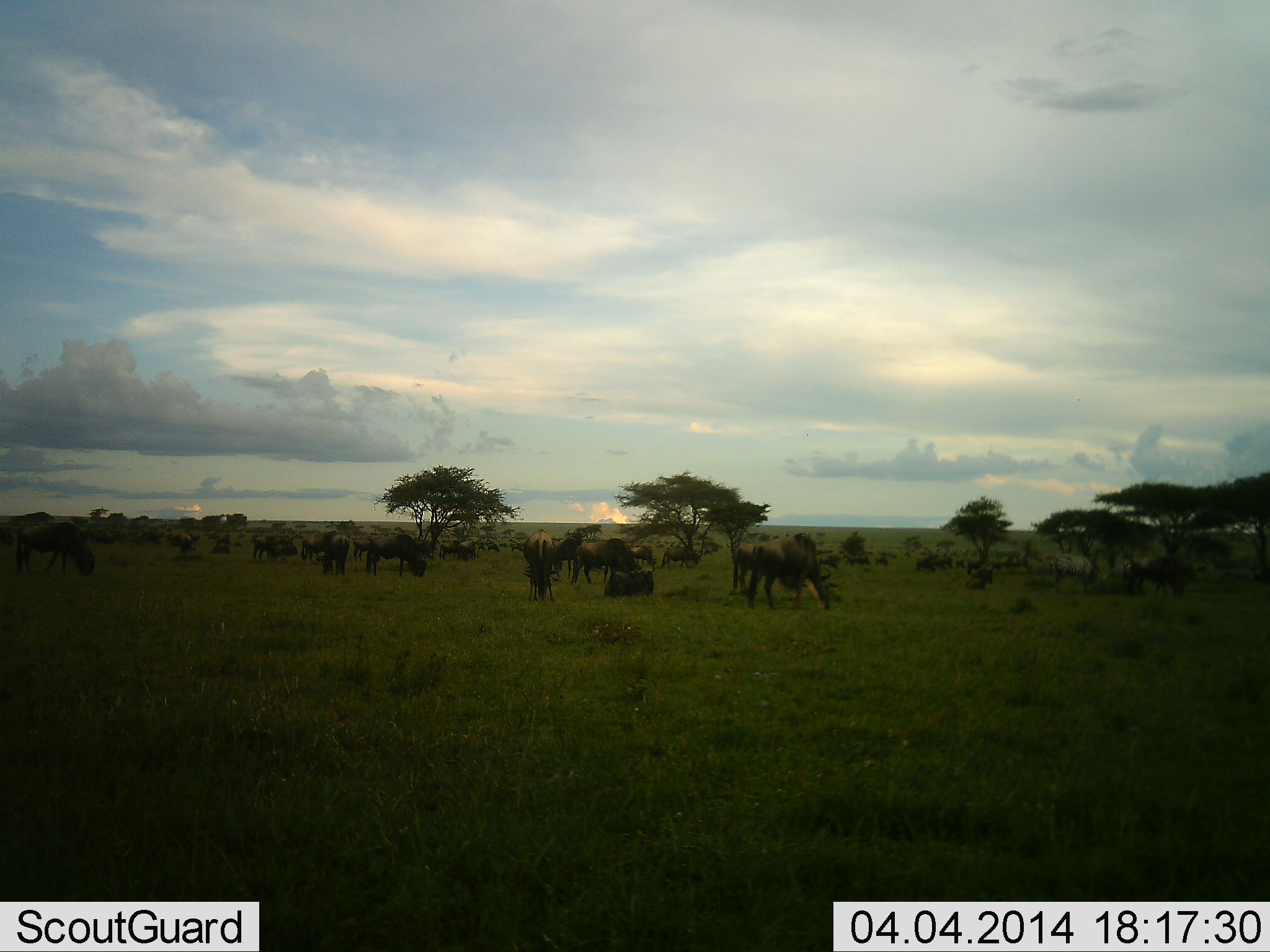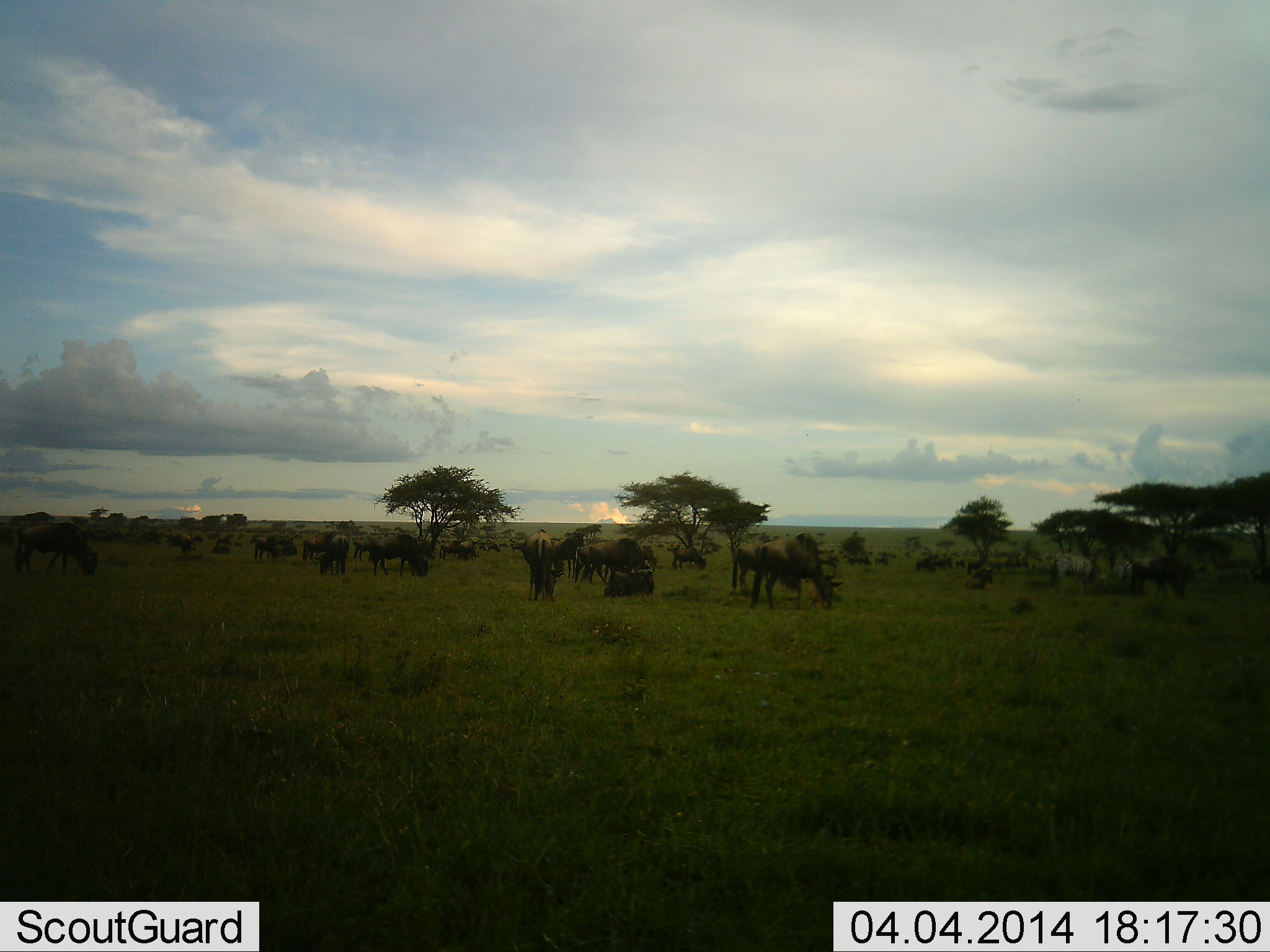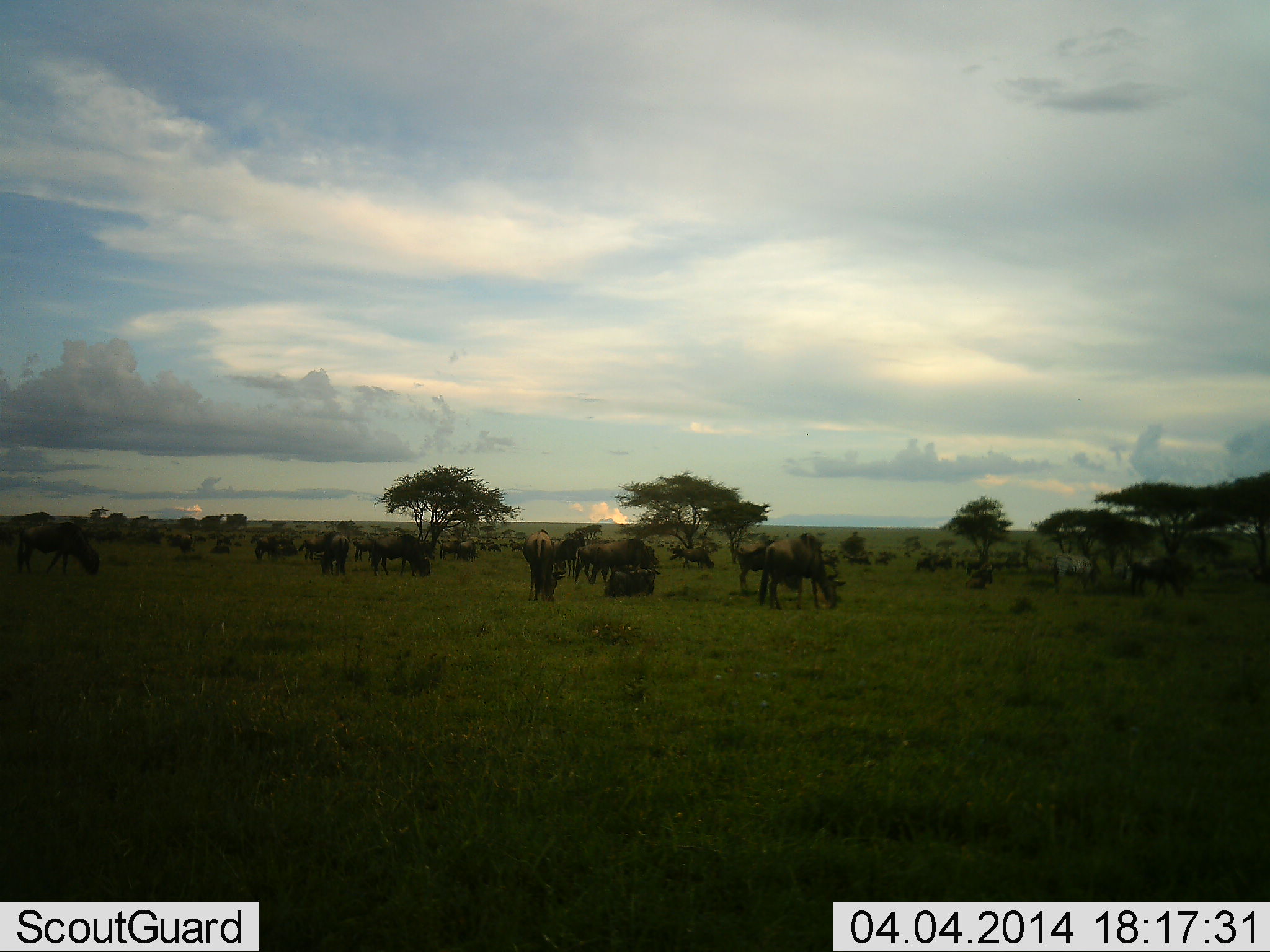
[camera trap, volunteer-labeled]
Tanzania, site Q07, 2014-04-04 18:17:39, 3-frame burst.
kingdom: Animalia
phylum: Chordata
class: Mammalia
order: Artiodactyla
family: Bovidae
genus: Connochaetes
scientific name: Connochaetes taurinus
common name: blue wildebeest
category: wildebeest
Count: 11-50.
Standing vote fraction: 64%.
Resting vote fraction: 18%.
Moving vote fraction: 18%.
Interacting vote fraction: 0%.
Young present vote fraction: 0%.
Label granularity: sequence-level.